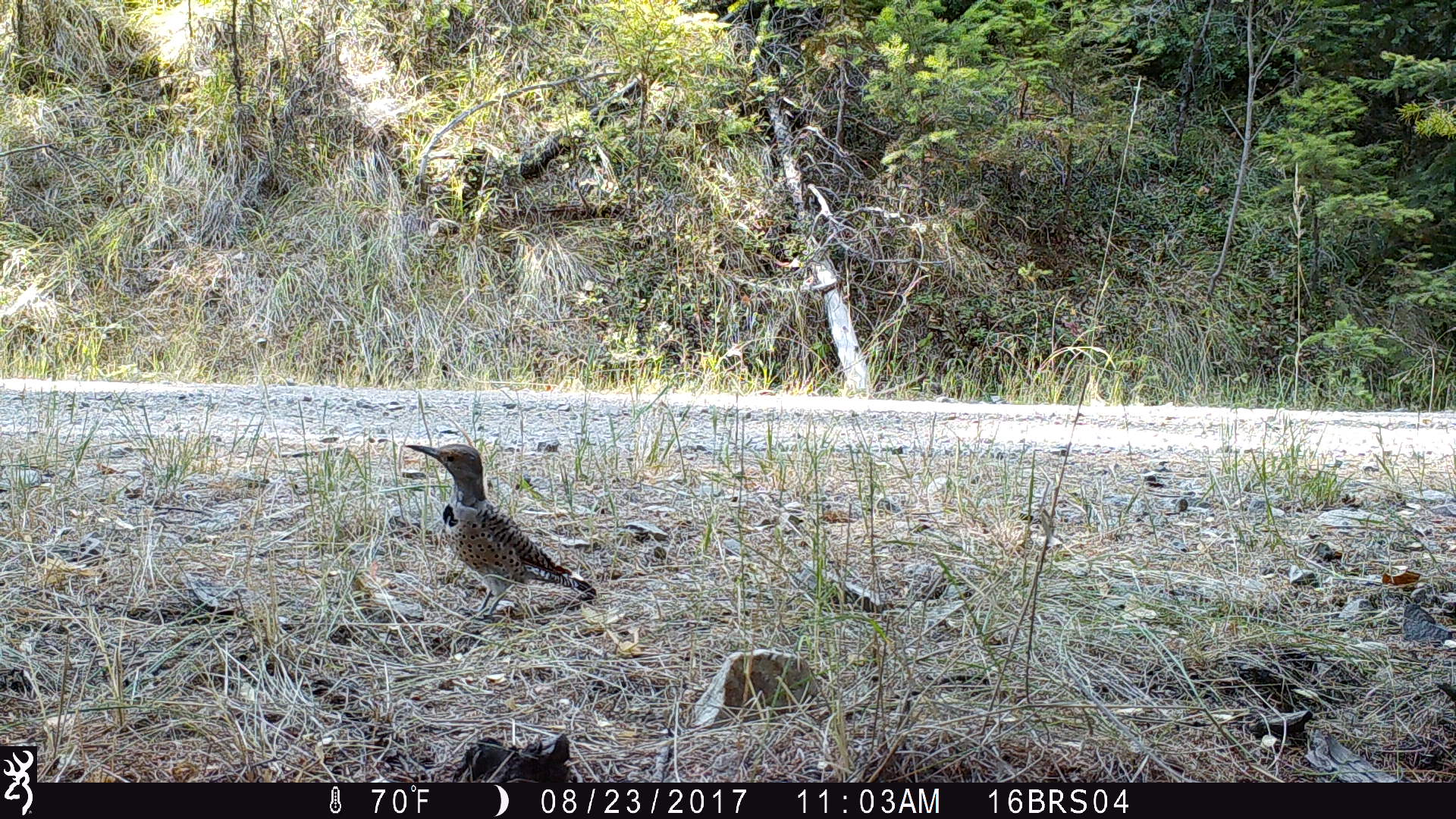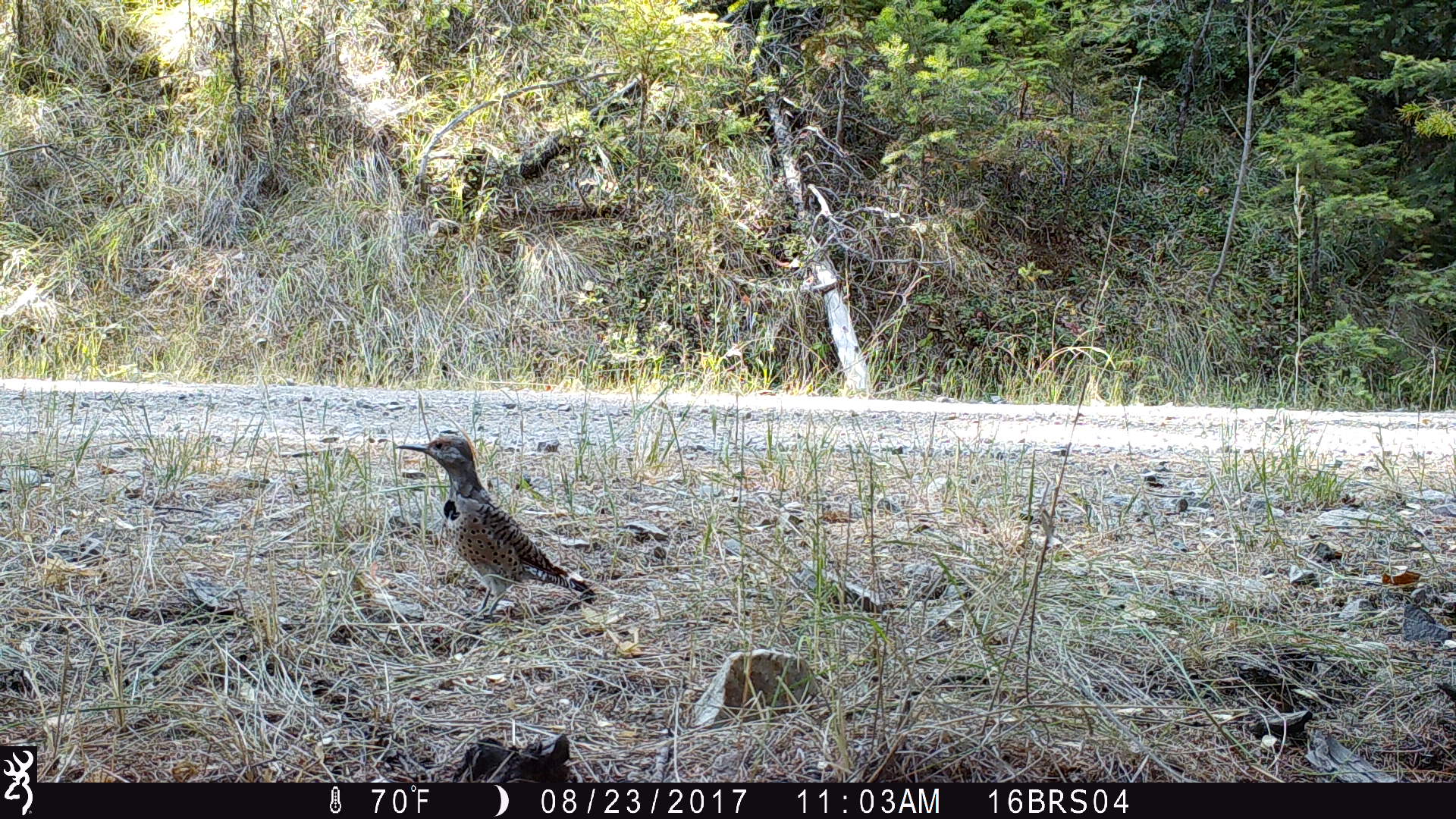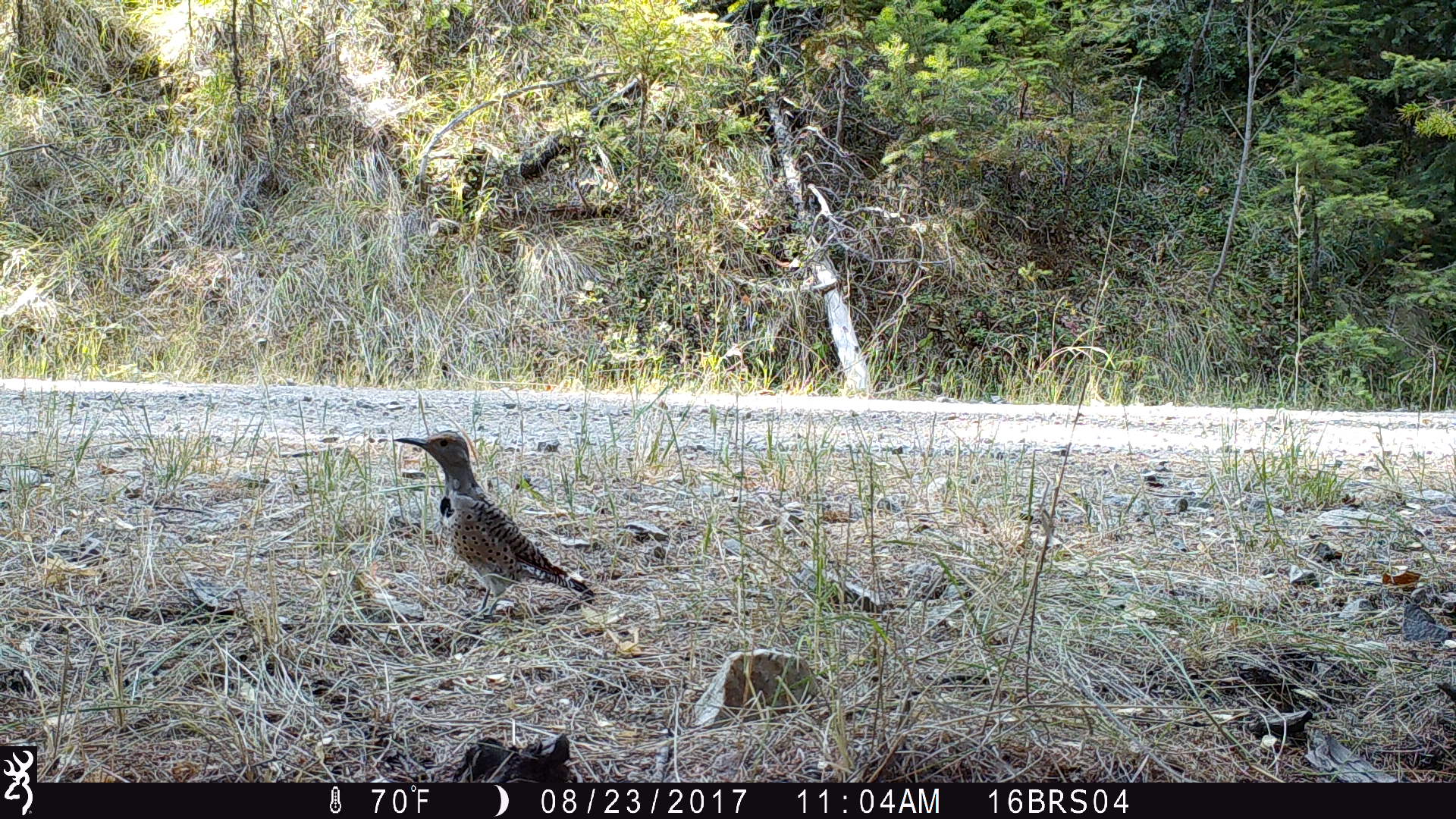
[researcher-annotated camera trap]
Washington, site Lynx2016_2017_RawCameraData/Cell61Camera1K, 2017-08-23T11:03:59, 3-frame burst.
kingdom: Animalia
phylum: Chordata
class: Aves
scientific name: Aves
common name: birds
Aves (birds). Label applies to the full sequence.